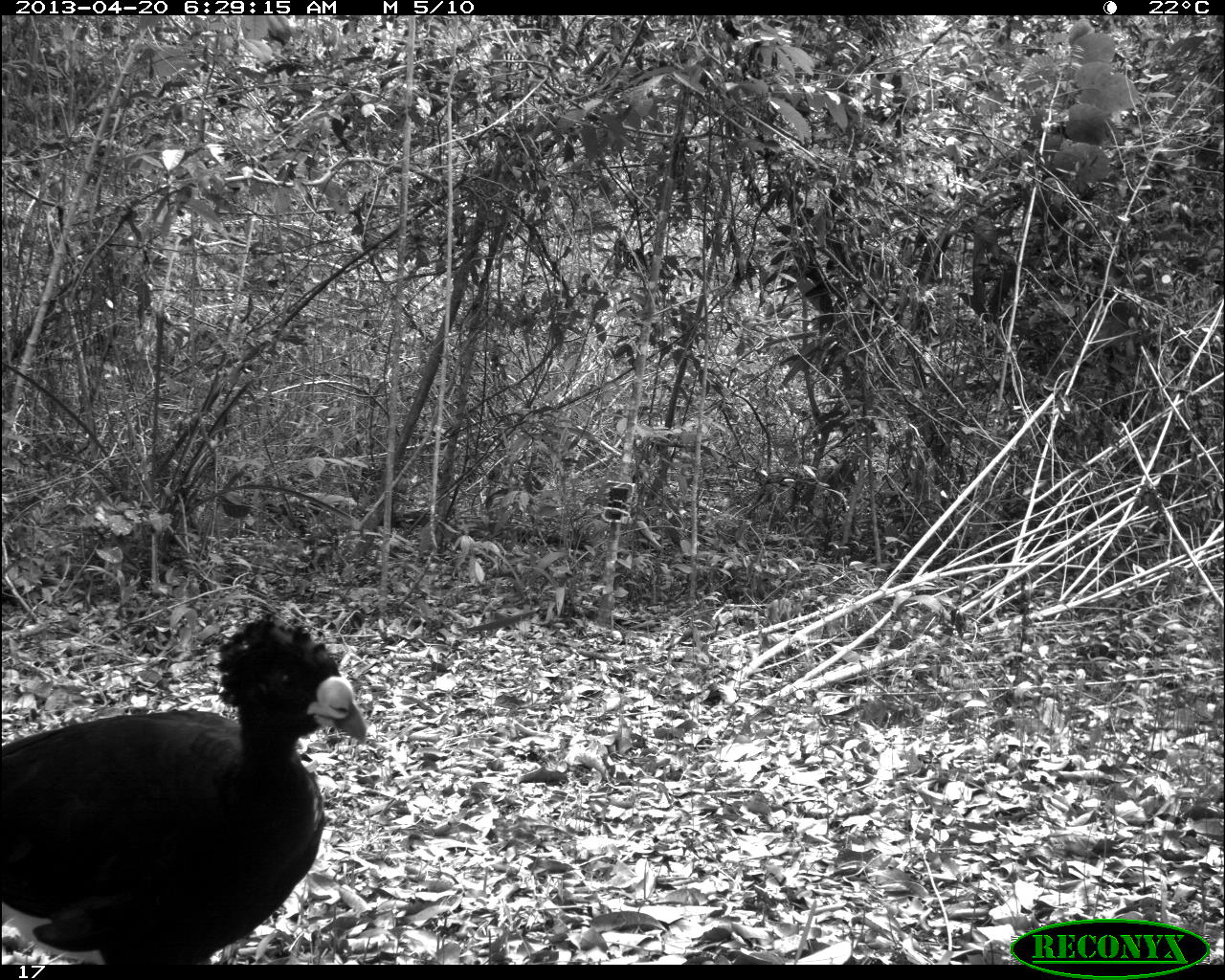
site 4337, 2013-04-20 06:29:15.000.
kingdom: Animalia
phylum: Chordata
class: Aves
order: Galliformes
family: Cracidae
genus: Crax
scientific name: Crax rubra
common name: great curassow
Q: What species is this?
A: Crax rubra (great curassow).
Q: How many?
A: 1.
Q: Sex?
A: Male.